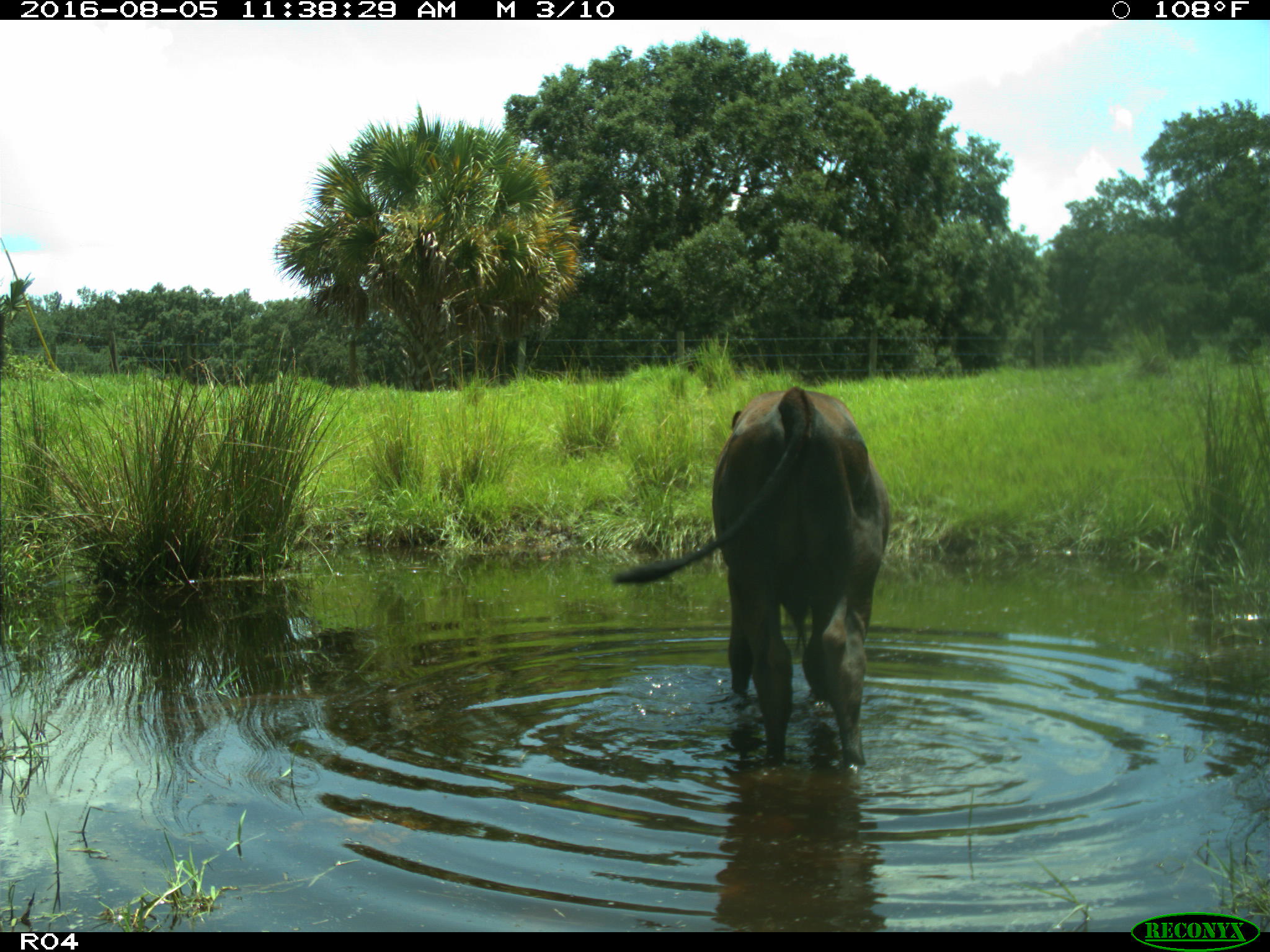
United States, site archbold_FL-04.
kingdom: Animalia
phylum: Chordata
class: Mammalia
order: Artiodactyla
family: Bovidae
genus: Bos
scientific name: Bos taurus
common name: domestic cow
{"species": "Bos taurus (domestic cow)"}